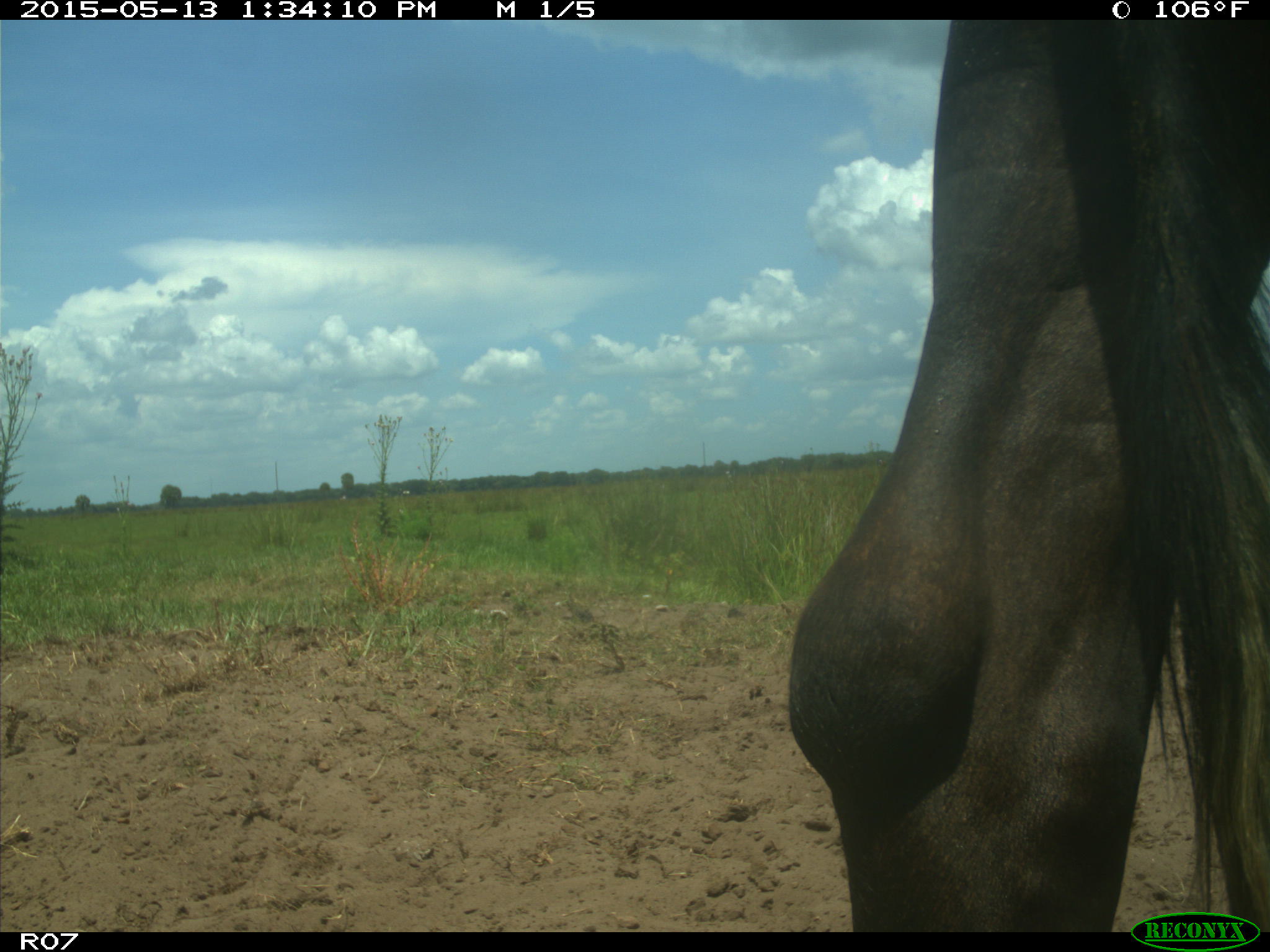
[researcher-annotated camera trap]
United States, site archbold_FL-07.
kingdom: Animalia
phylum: Chordata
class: Mammalia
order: Artiodactyla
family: Bovidae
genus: Bos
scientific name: Bos taurus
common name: domestic cow